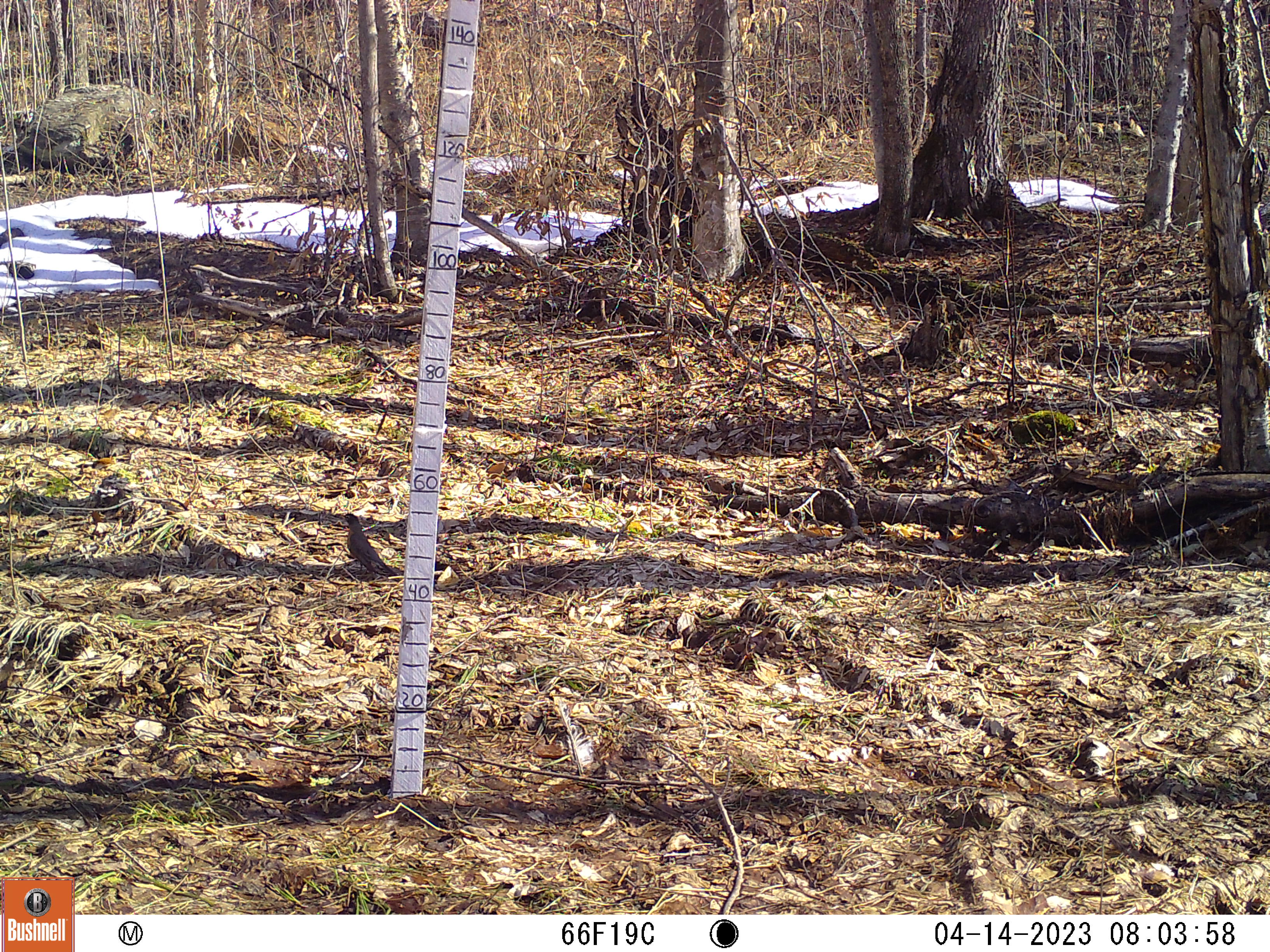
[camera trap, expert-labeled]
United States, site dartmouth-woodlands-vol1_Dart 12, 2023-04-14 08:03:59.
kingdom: Animalia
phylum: Chordata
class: Aves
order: Passeriformes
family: Turdidae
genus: Turdus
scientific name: Turdus migratorius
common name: american robin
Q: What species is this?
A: American robin (Turdus migratorius).